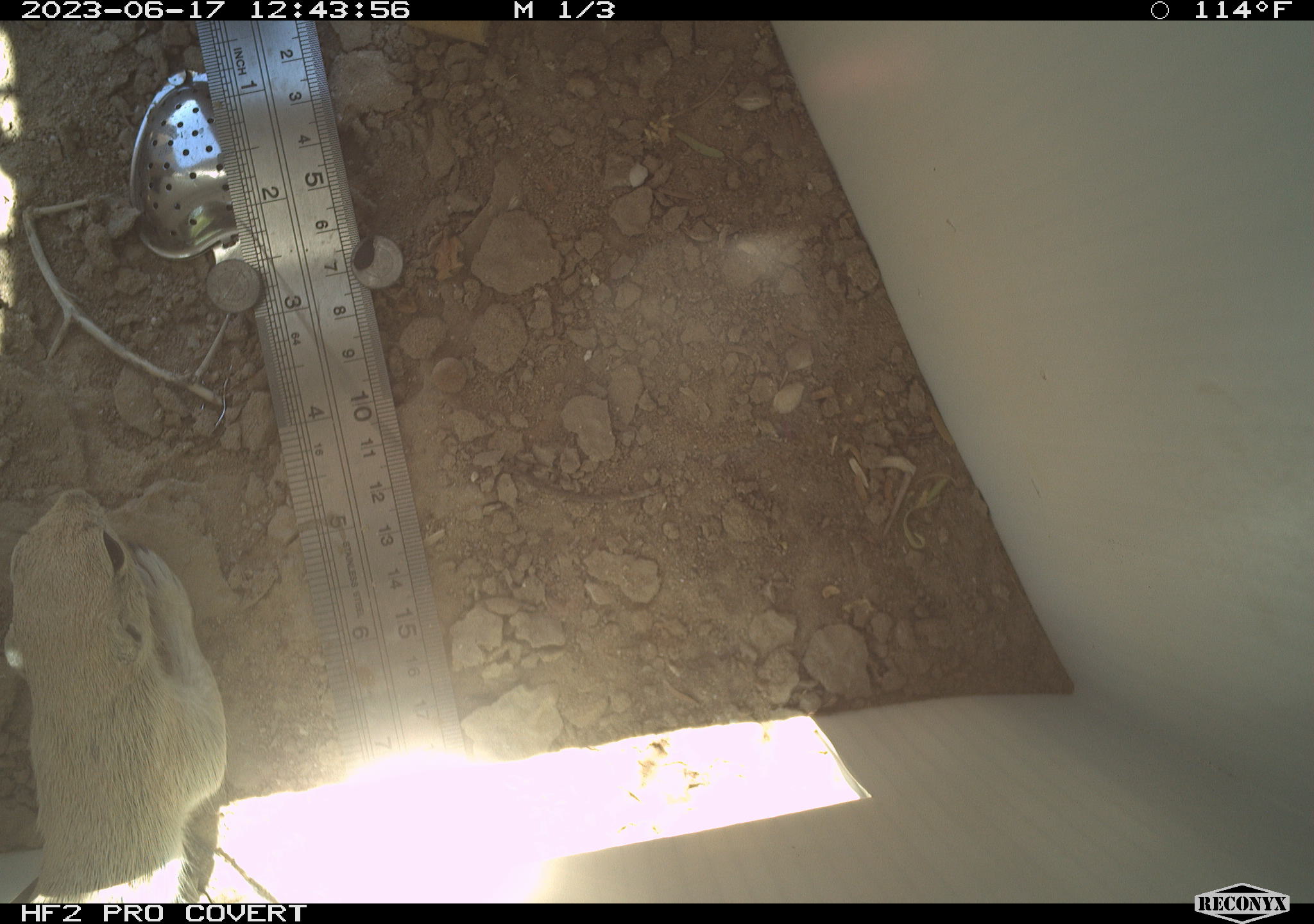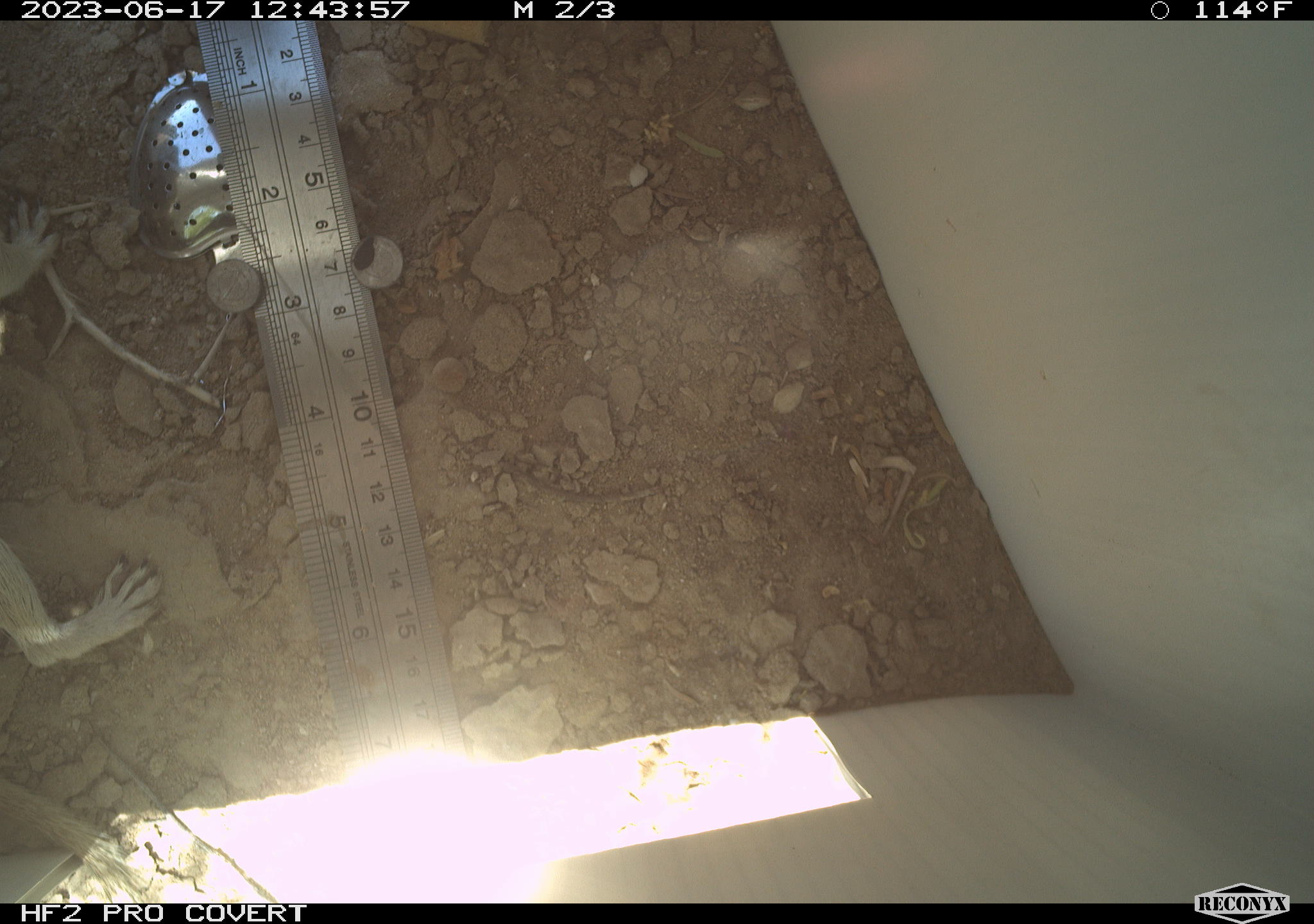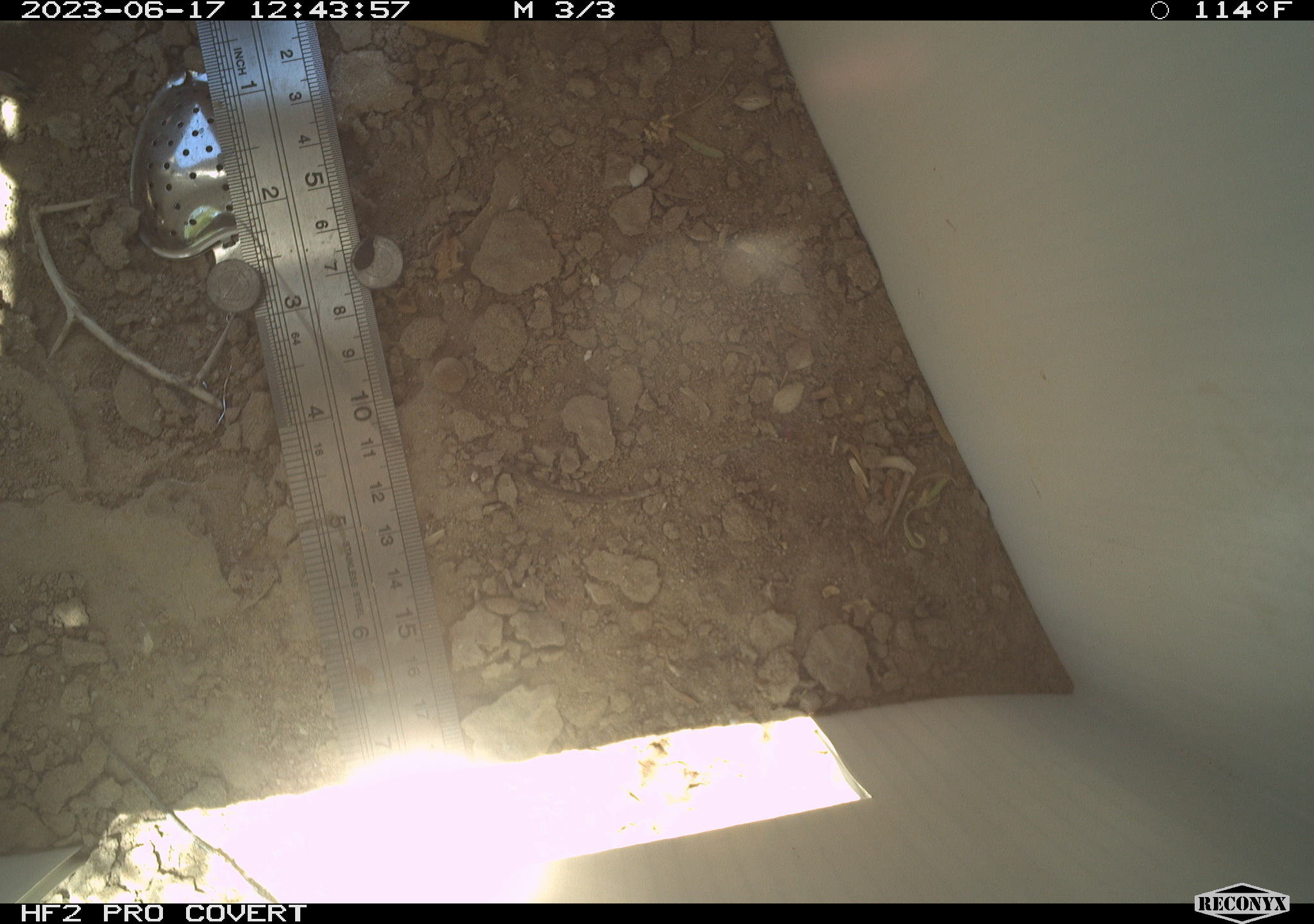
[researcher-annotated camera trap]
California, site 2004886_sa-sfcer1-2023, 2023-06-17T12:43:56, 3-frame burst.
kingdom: Animalia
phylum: Chordata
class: Mammalia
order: Rodentia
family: Sciuridae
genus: Xerospermophilus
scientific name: Xerospermophilus tereticaudus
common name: round-tailed ground squirrel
Round-tailed ground squirrel (Xerospermophilus tereticaudus).